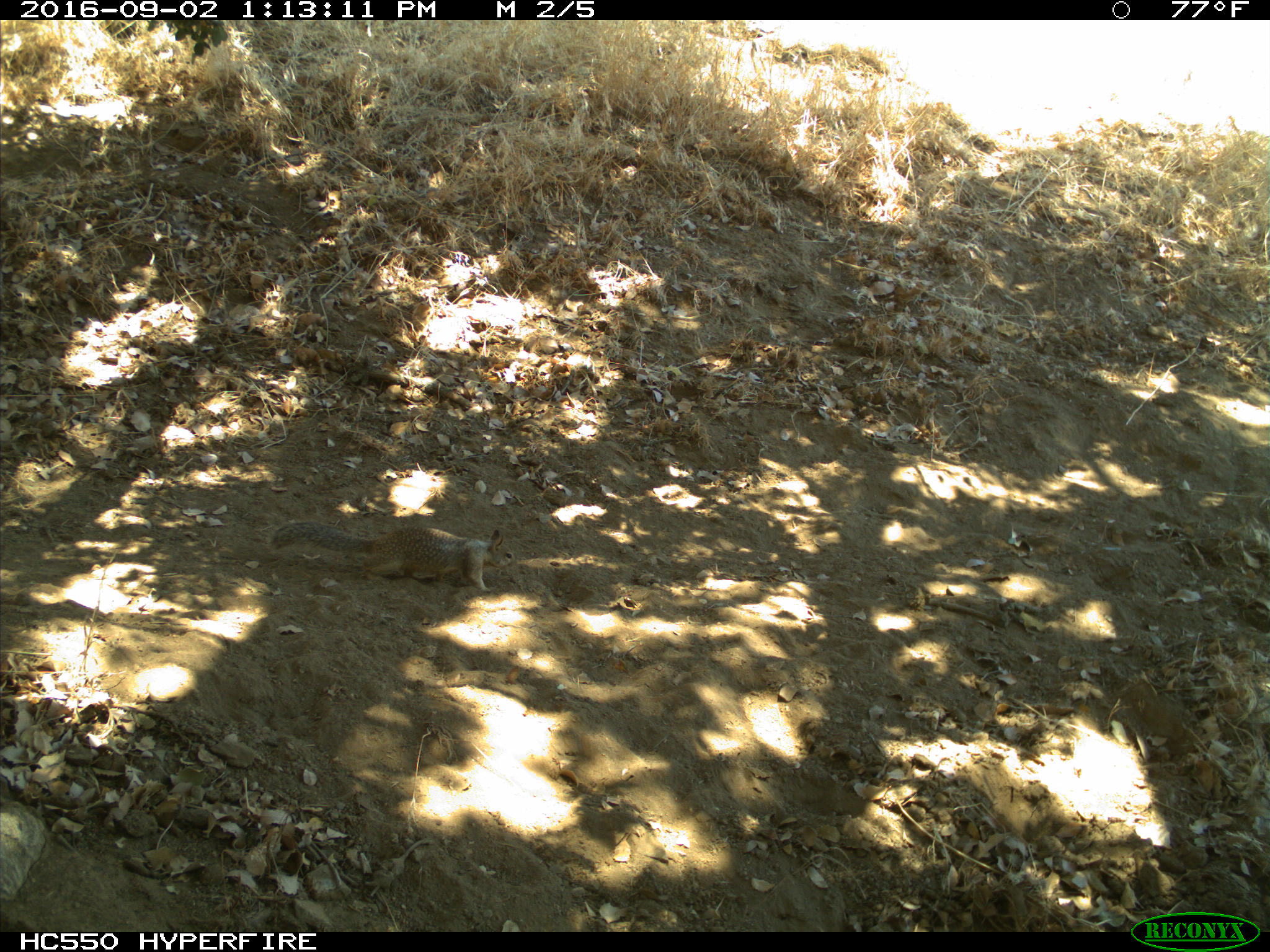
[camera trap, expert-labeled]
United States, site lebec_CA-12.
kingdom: Animalia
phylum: Chordata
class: Mammalia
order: Rodentia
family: Sciuridae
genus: Otospermophilus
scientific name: Otospermophilus beecheyi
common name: california ground squirrel